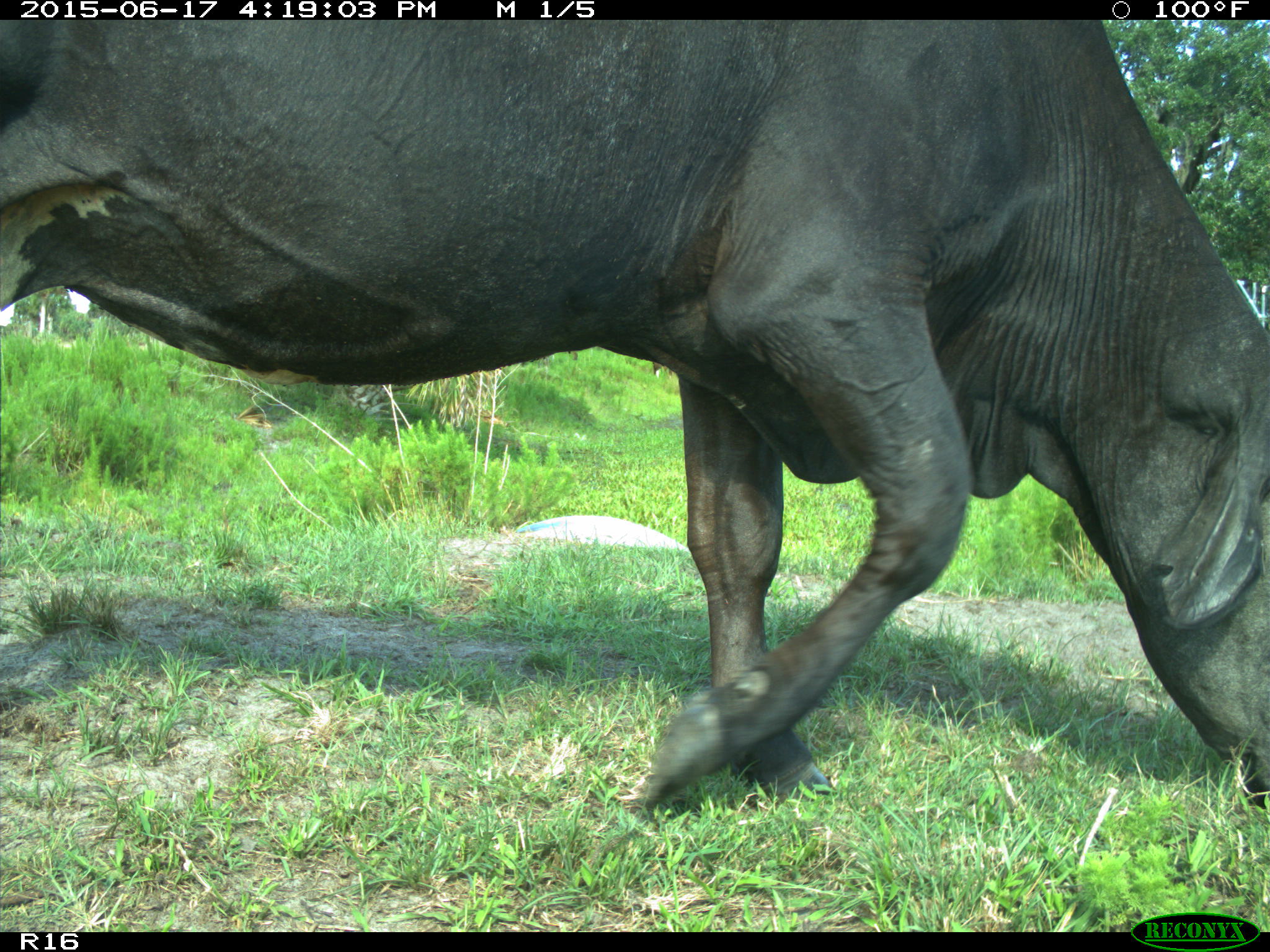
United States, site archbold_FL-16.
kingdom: Animalia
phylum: Chordata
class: Mammalia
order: Artiodactyla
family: Bovidae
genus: Bos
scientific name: Bos taurus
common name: domestic cow